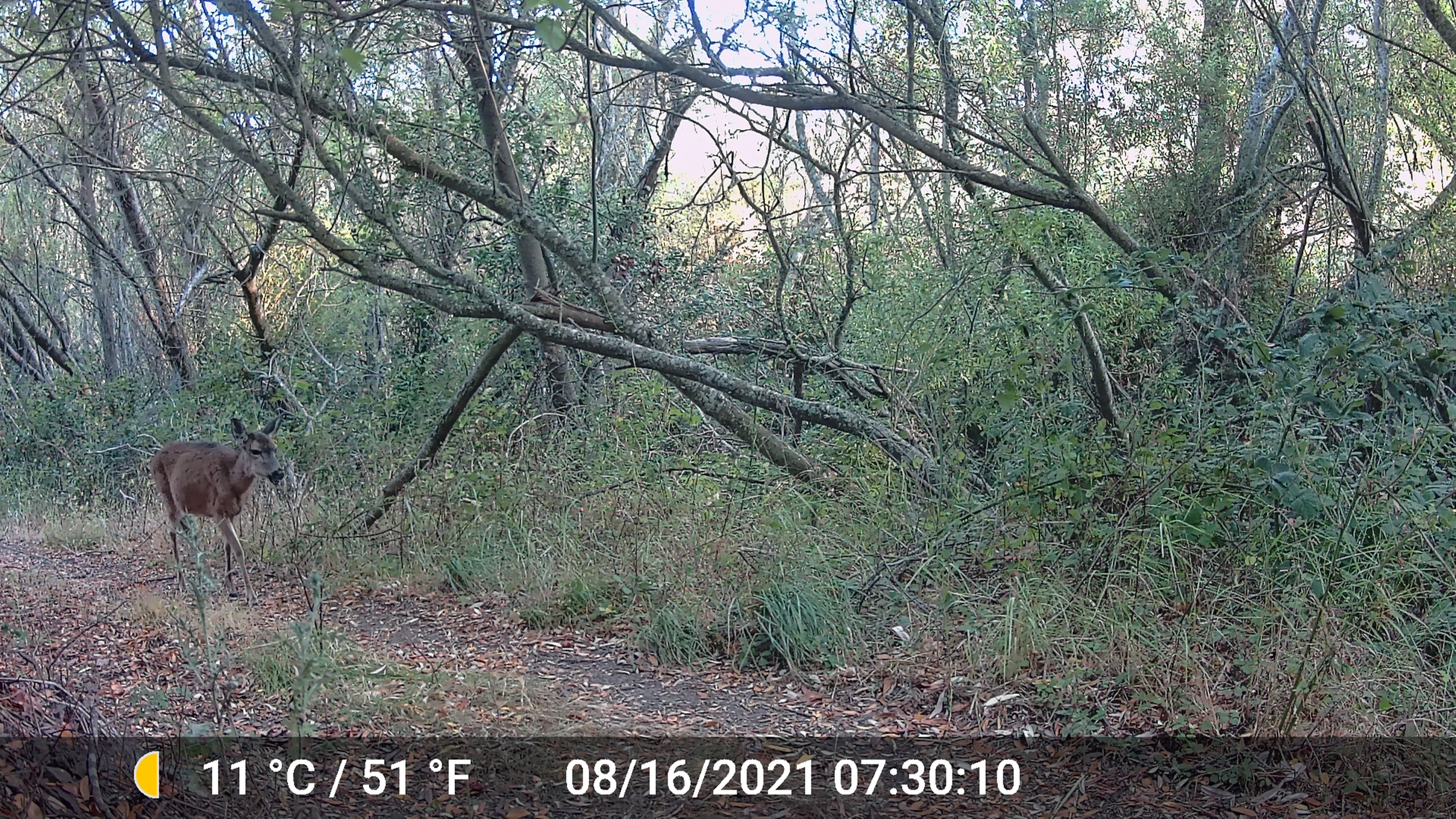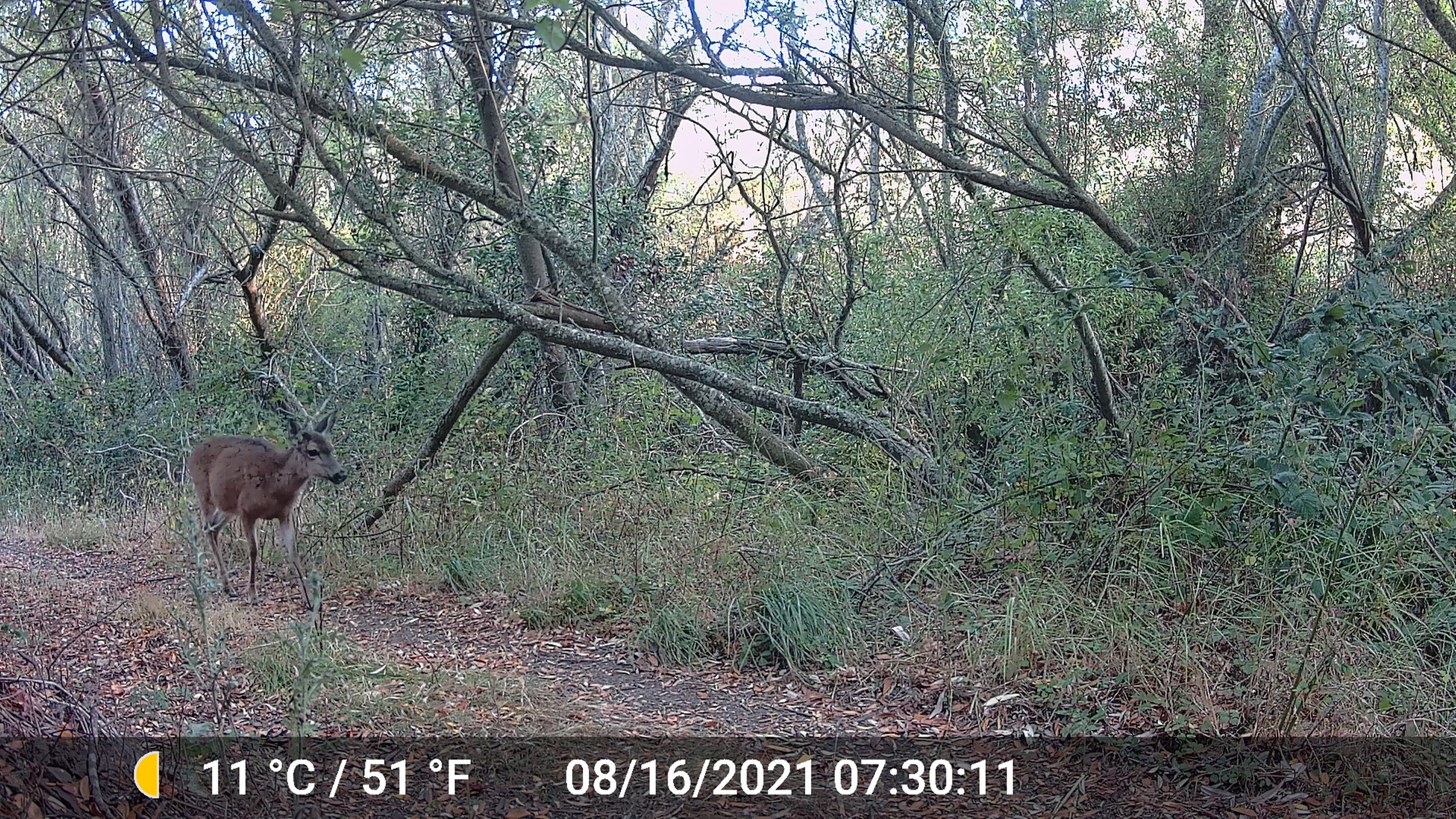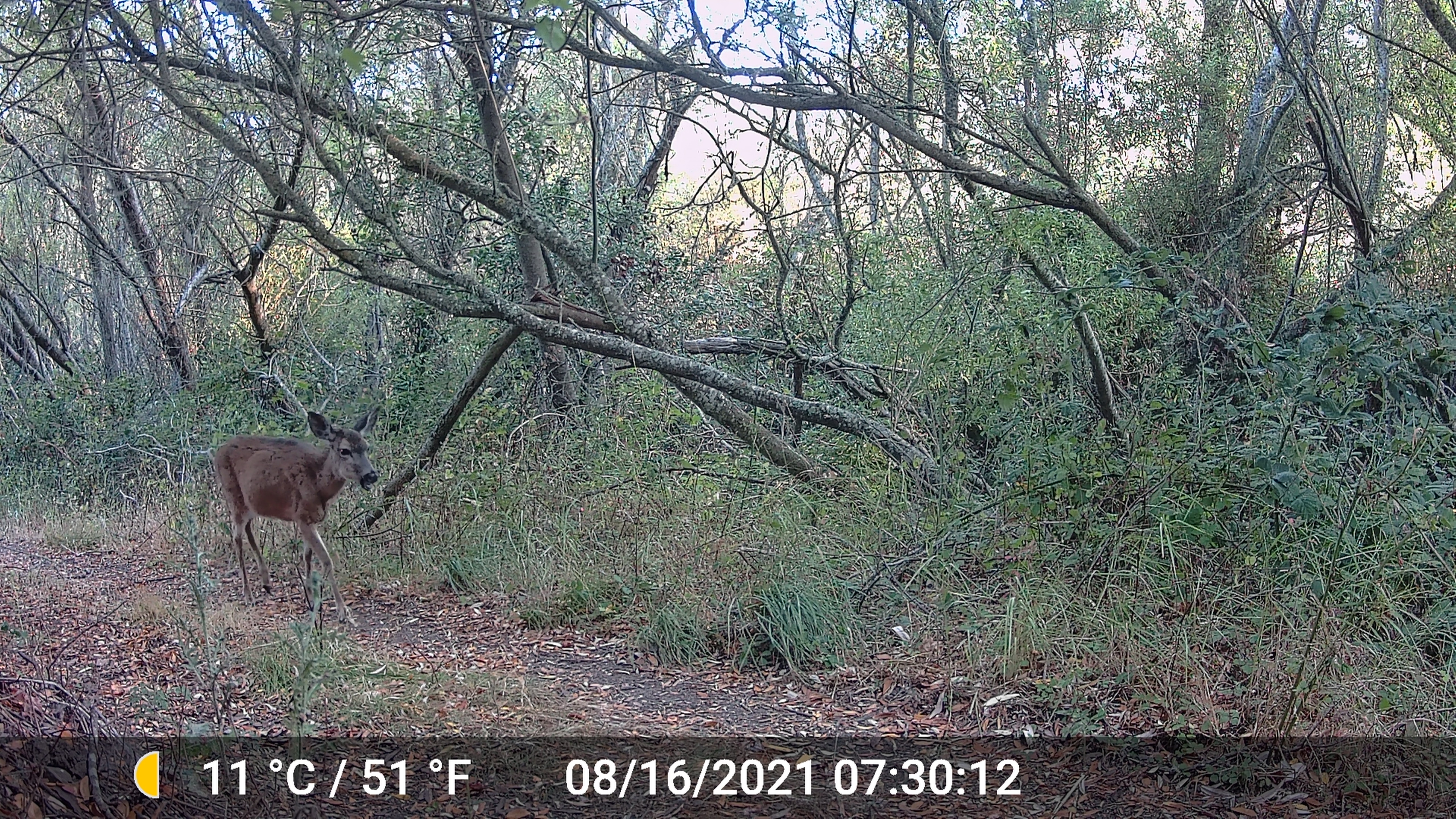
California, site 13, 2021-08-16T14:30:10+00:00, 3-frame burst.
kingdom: Animalia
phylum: Chordata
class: Mammalia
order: Artiodactyla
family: Cervidae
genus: Odocoileus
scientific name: Odocoileus hemionus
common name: mule deer